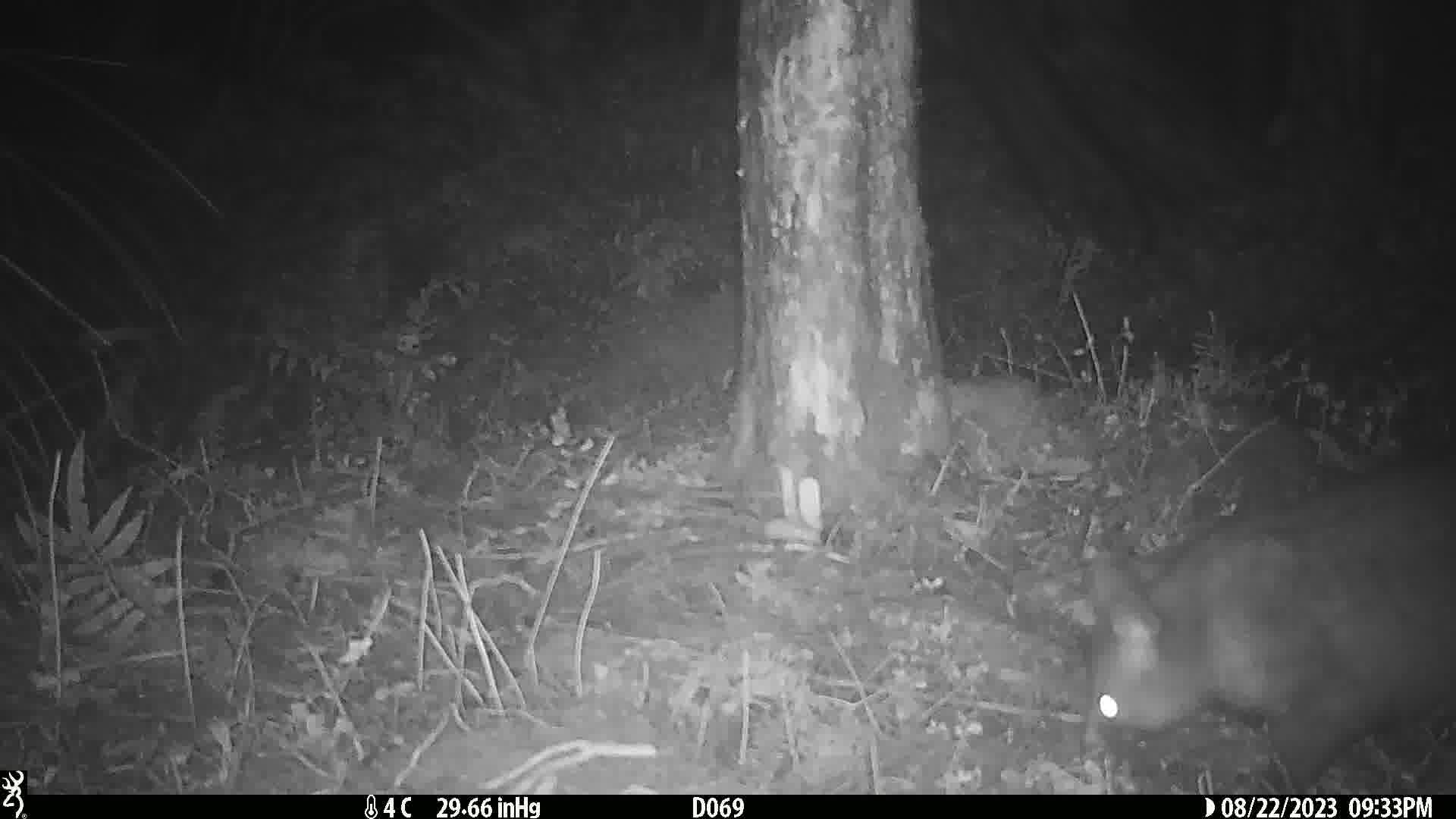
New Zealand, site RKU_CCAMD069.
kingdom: Animalia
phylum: Chordata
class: Mammalia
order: Diprotodontia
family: Phalangeridae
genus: Trichosurus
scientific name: Trichosurus vulpecula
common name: common brushtail possum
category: possum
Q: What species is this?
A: Possum (common brushtail possum) (Trichosurus vulpecula).